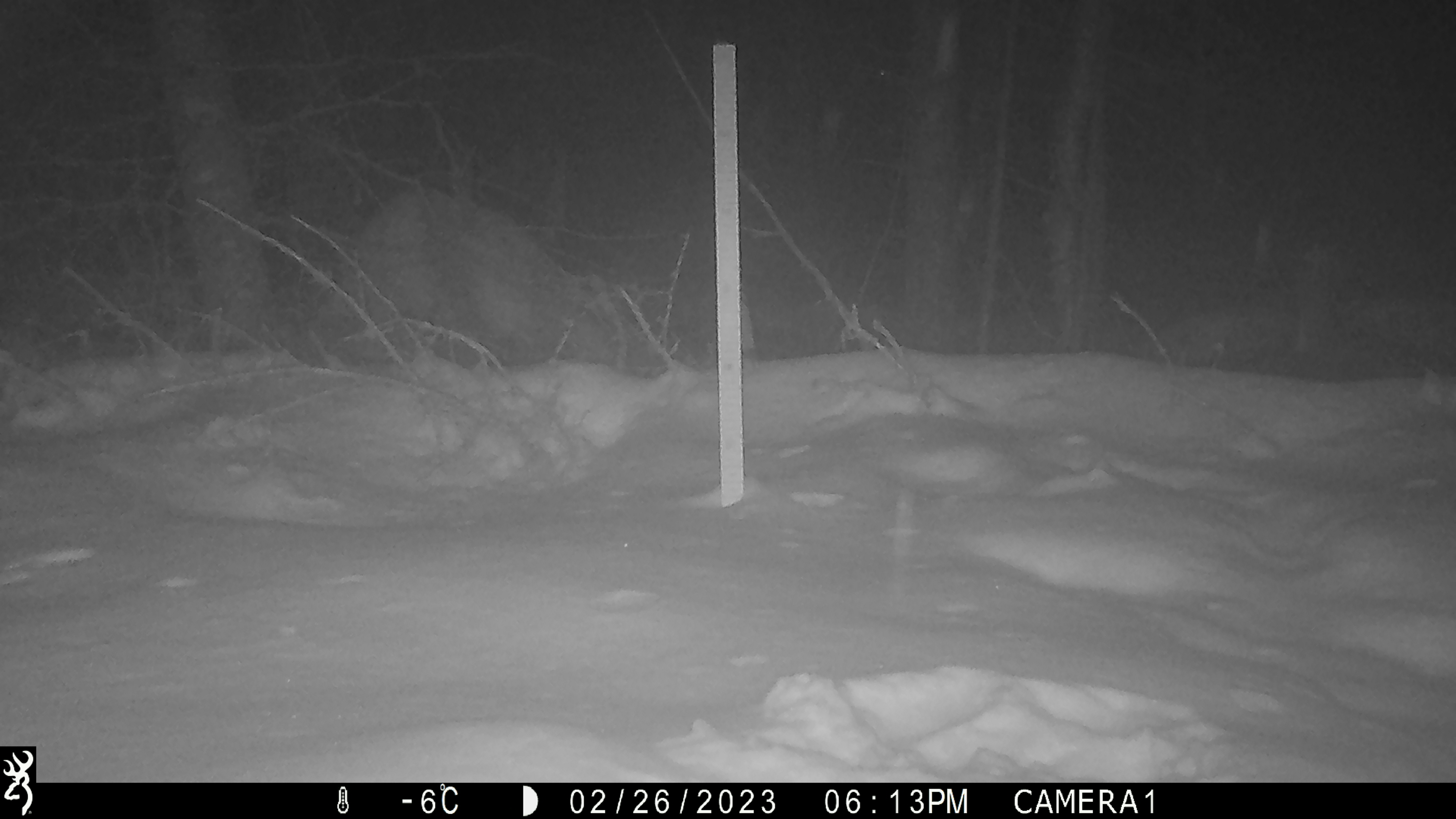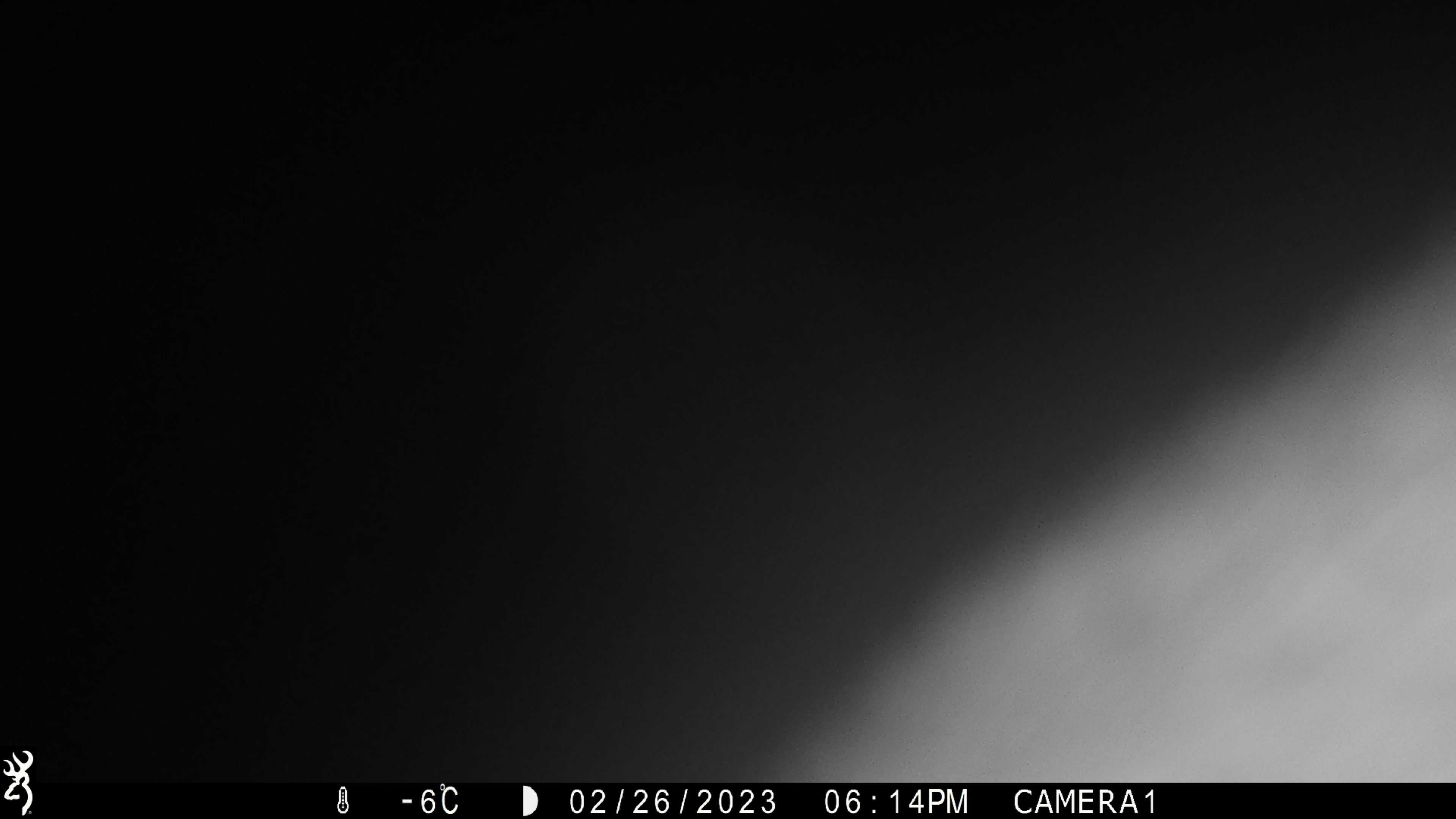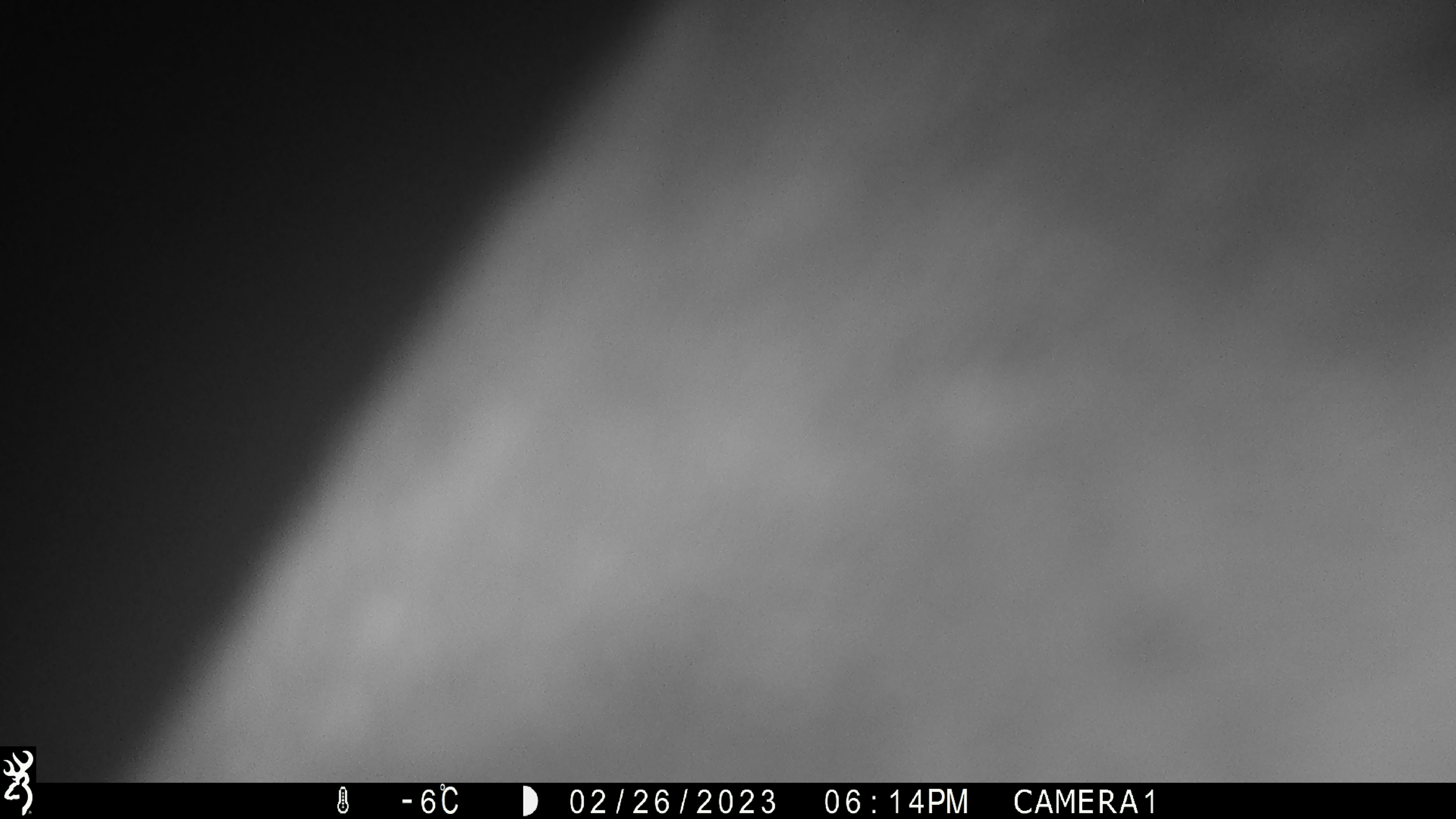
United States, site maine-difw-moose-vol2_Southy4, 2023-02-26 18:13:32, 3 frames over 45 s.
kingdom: Animalia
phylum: Chordata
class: Mammalia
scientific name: Mammalia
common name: mammal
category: mammal sp.